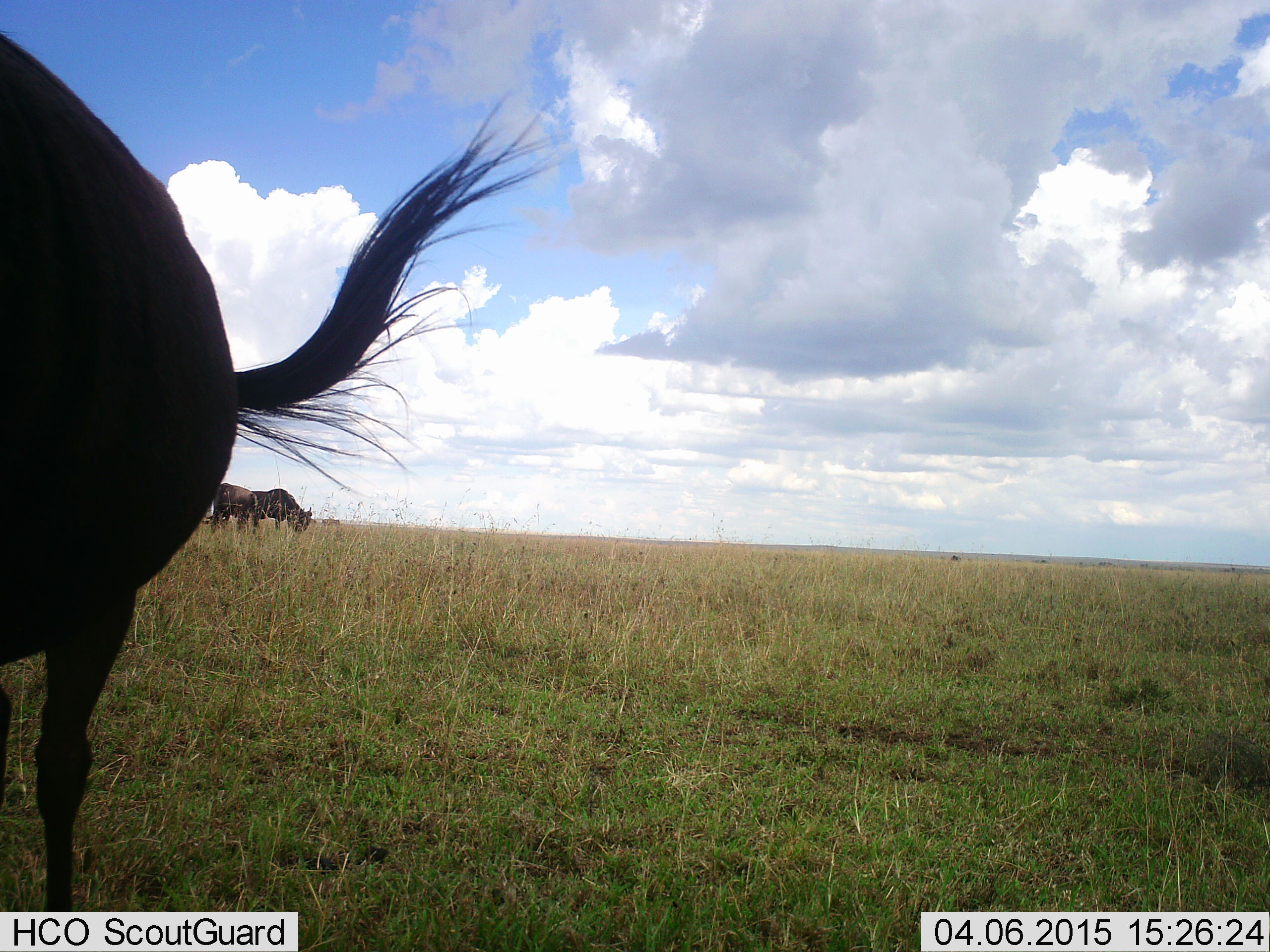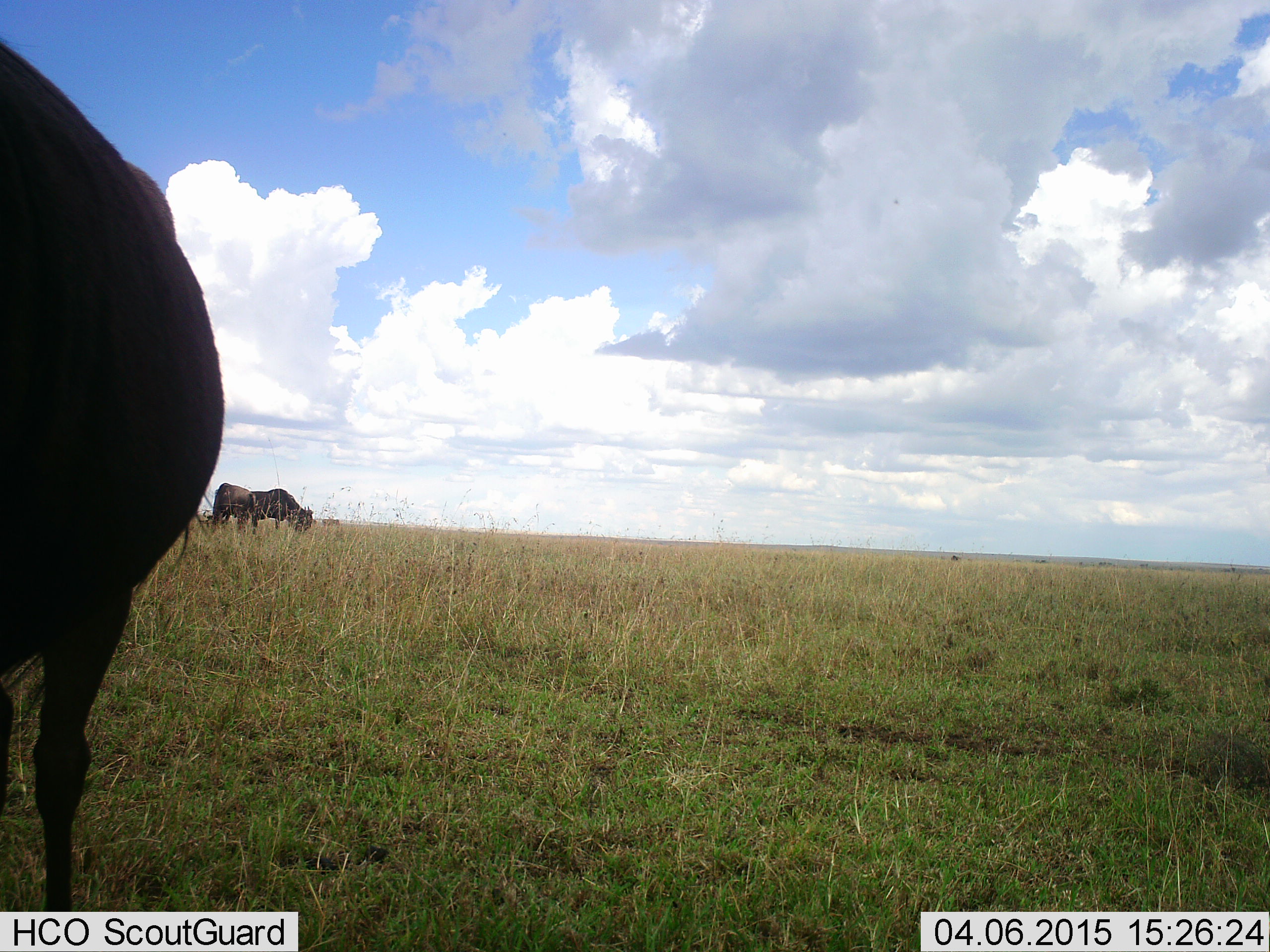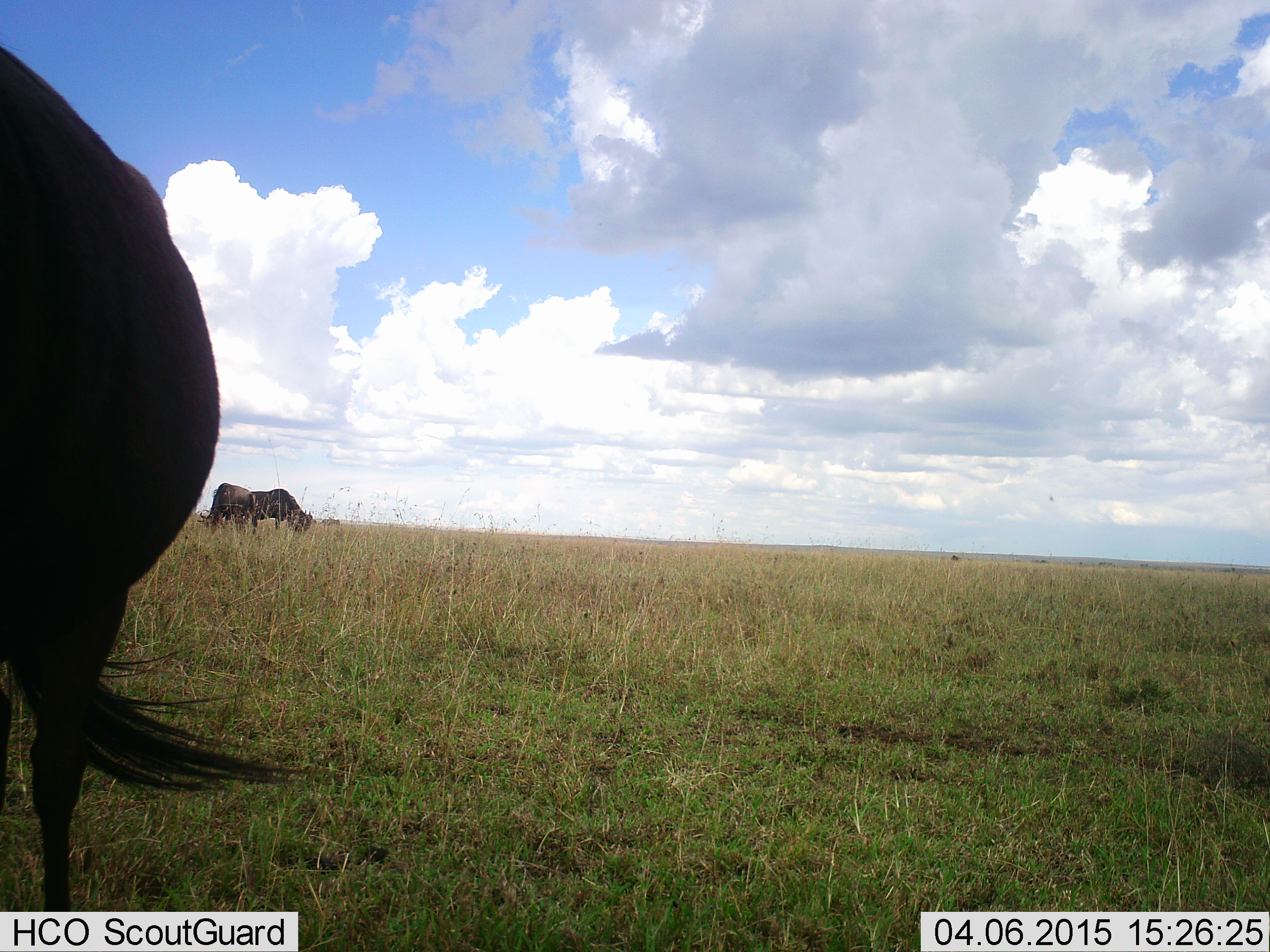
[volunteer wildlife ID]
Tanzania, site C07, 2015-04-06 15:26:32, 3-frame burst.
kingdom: Animalia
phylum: Chordata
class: Mammalia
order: Artiodactyla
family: Bovidae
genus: Connochaetes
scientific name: Connochaetes taurinus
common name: blue wildebeest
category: wildebeest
Wildebeest (blue wildebeest) (Connochaetes taurinus), count 3. Behavior (volunteer vote fractions): standing 60%, resting 0%, moving 0%, interacting 0%. Young present (vote fraction): 0%. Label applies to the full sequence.